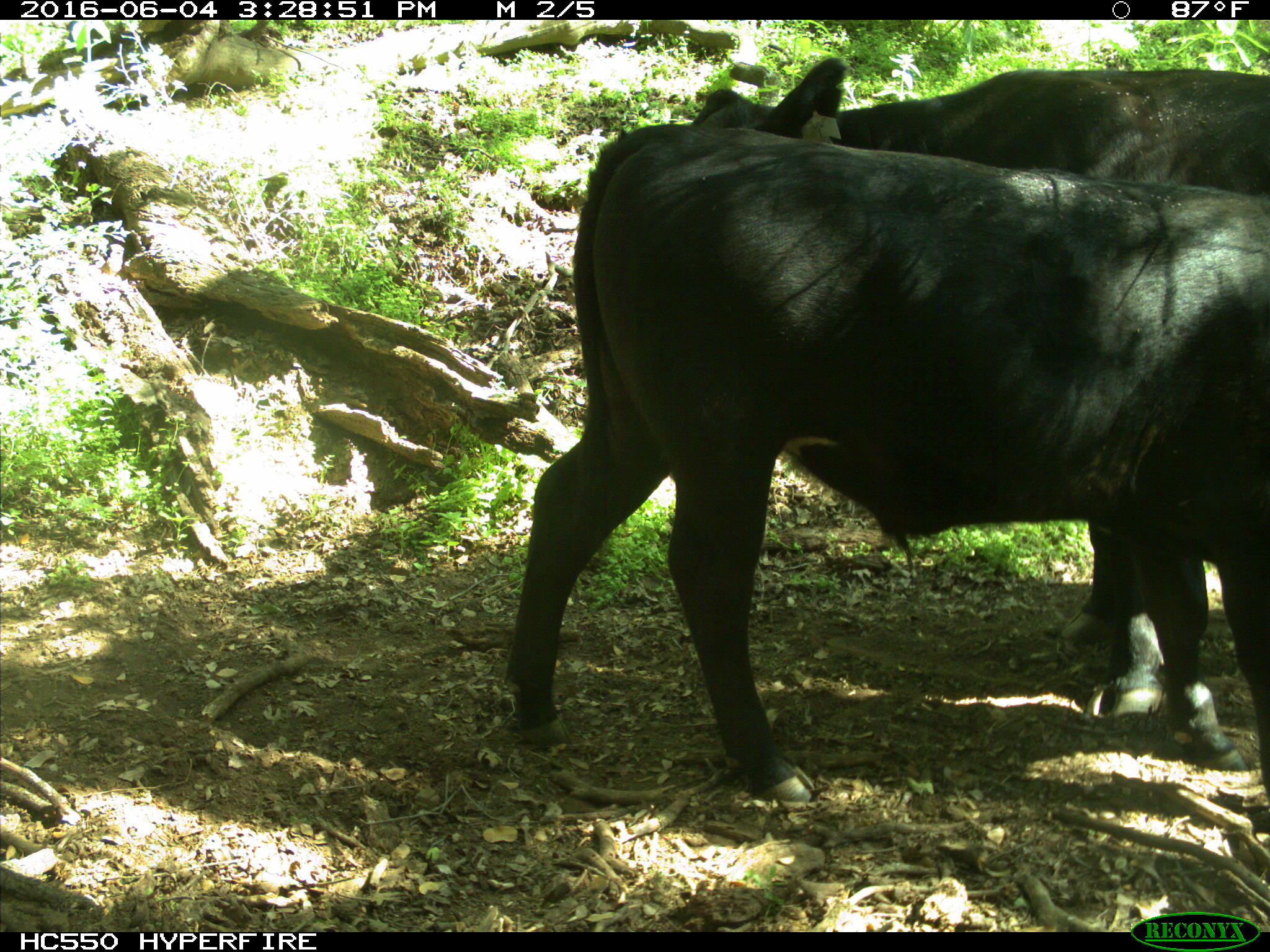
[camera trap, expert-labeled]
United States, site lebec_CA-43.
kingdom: Animalia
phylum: Chordata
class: Mammalia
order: Artiodactyla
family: Bovidae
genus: Bos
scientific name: Bos taurus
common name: domestic cow